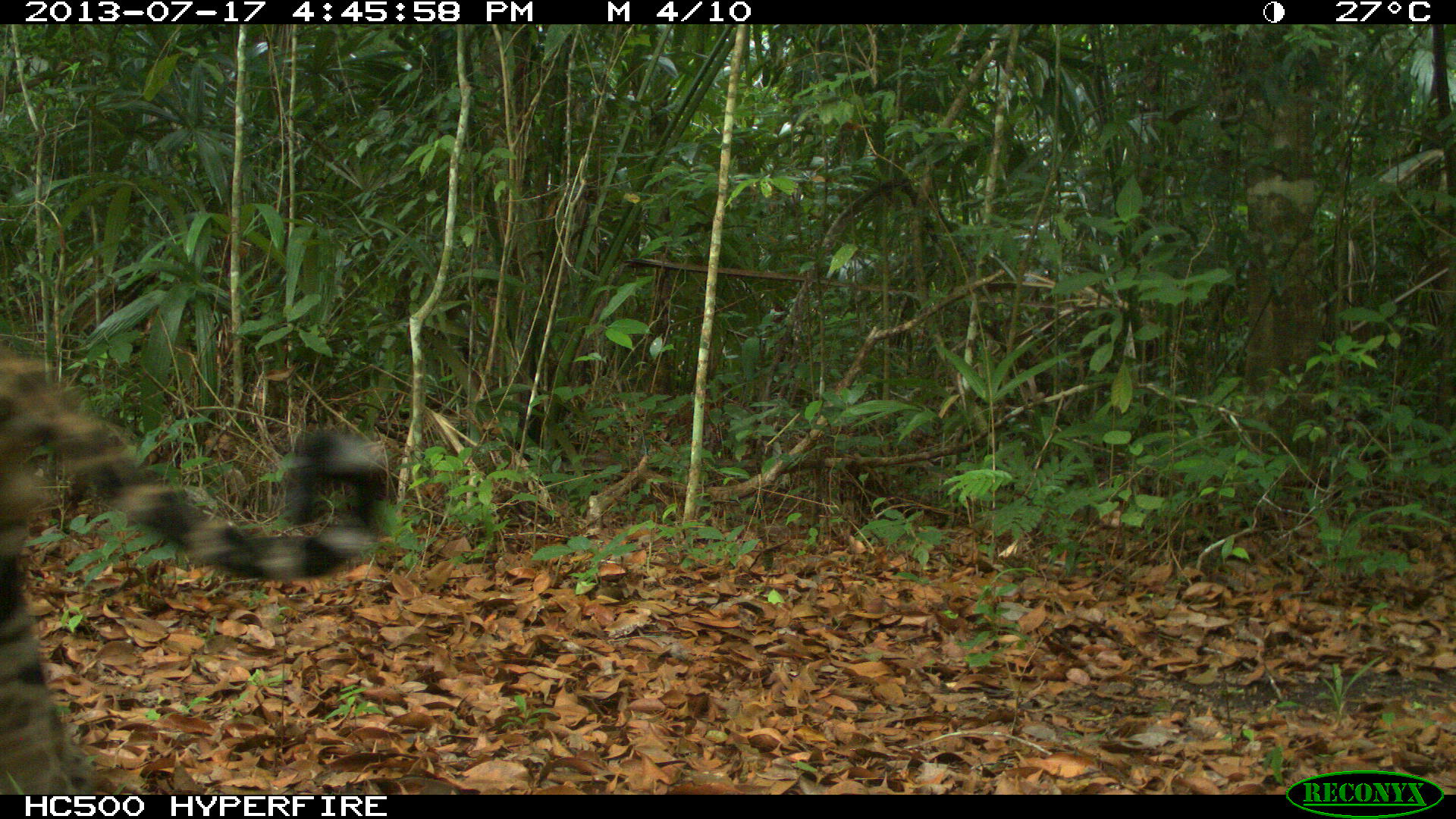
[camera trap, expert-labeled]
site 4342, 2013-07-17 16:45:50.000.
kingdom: Animalia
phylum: Chordata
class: Mammalia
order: Carnivora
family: Felidae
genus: Panthera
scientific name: Panthera onca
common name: jaguar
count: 1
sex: male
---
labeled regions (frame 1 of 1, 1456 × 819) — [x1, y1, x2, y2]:
panthera onca: [0, 334, 390, 792]